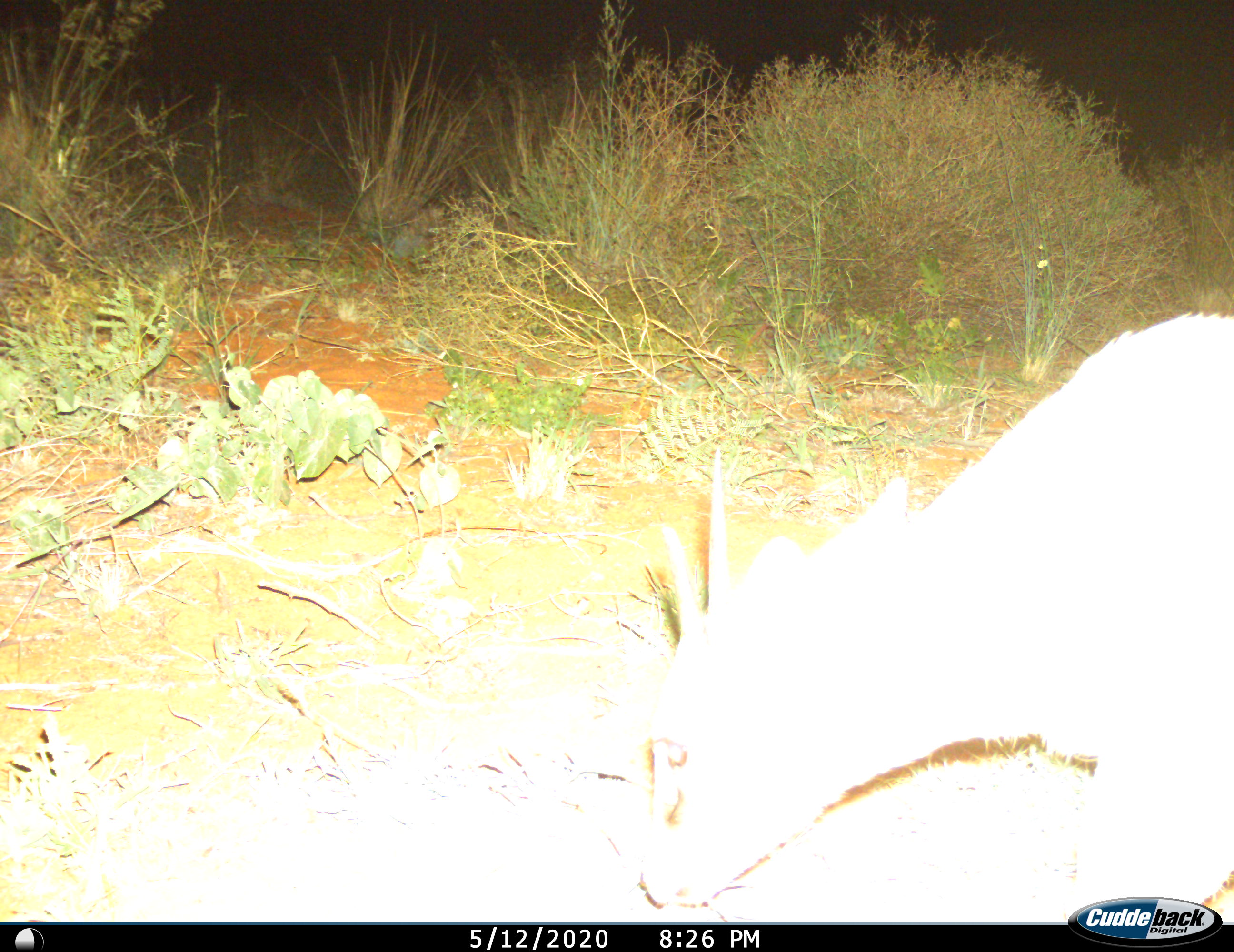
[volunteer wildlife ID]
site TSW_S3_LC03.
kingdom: Animalia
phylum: Chordata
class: Mammalia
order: Artiodactyla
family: Bovidae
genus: Sylvicapra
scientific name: Sylvicapra grimmia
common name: common duiker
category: duikercommongrey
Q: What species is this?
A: Duikercommongrey (common duiker) (Sylvicapra grimmia).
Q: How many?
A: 1.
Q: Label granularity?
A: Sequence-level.